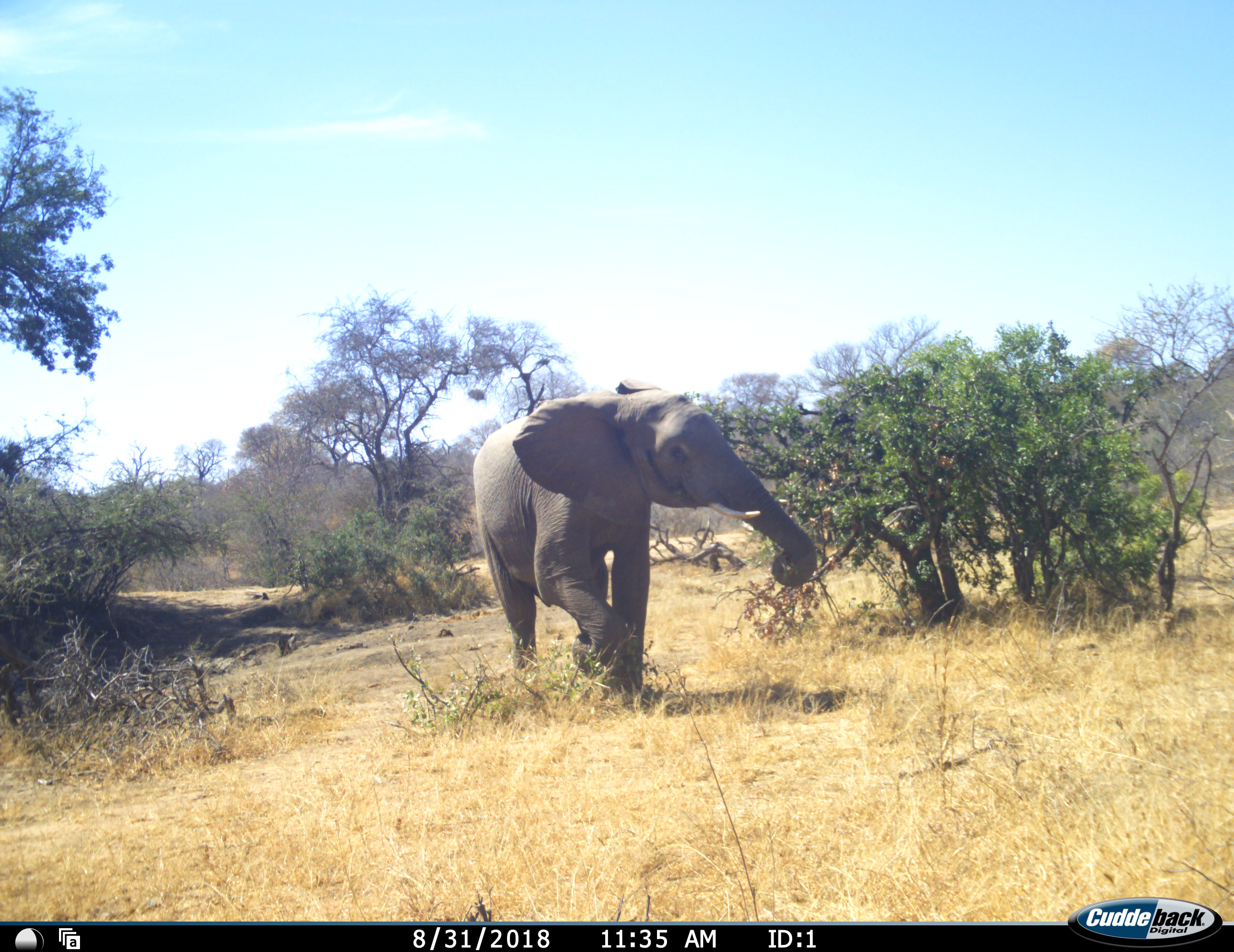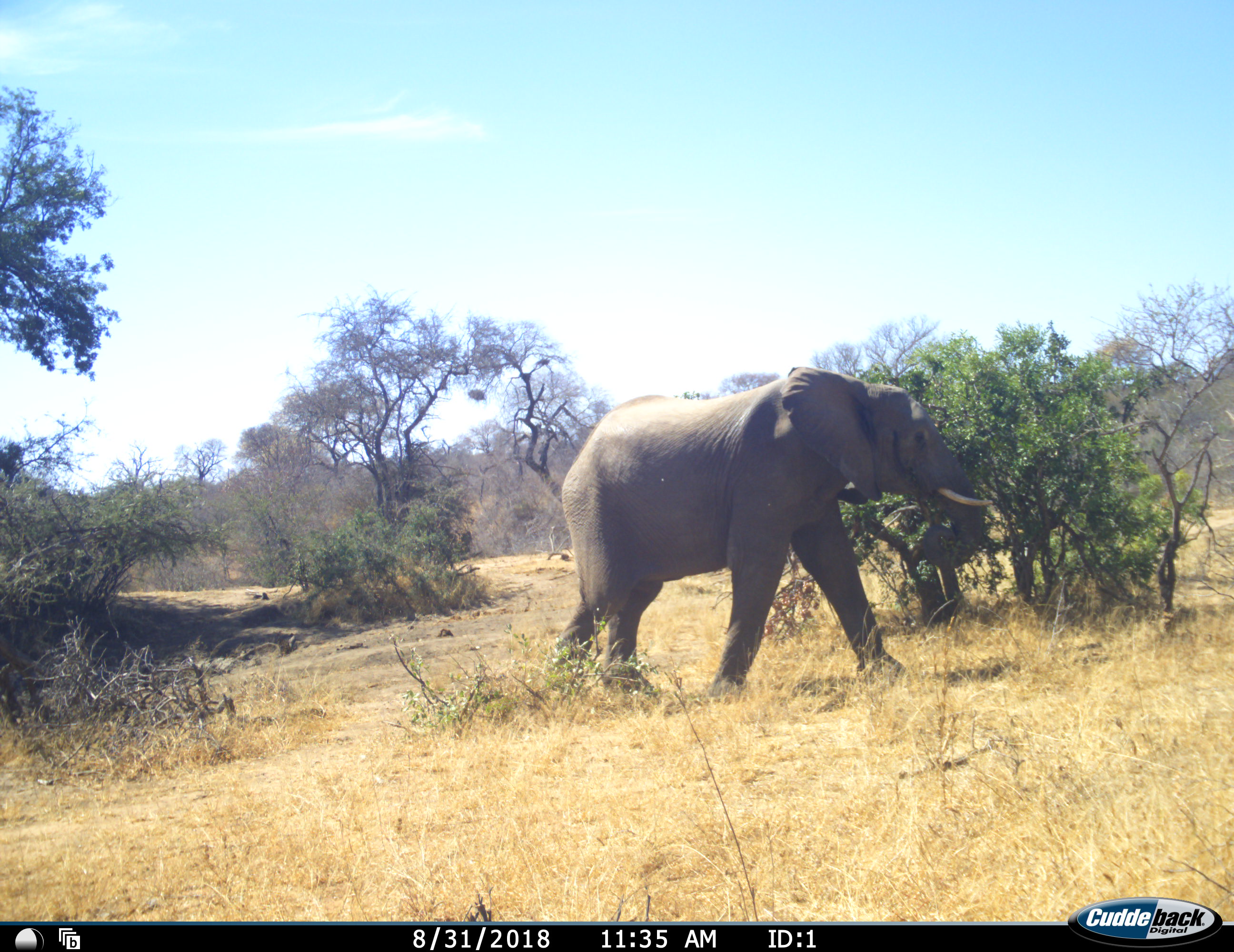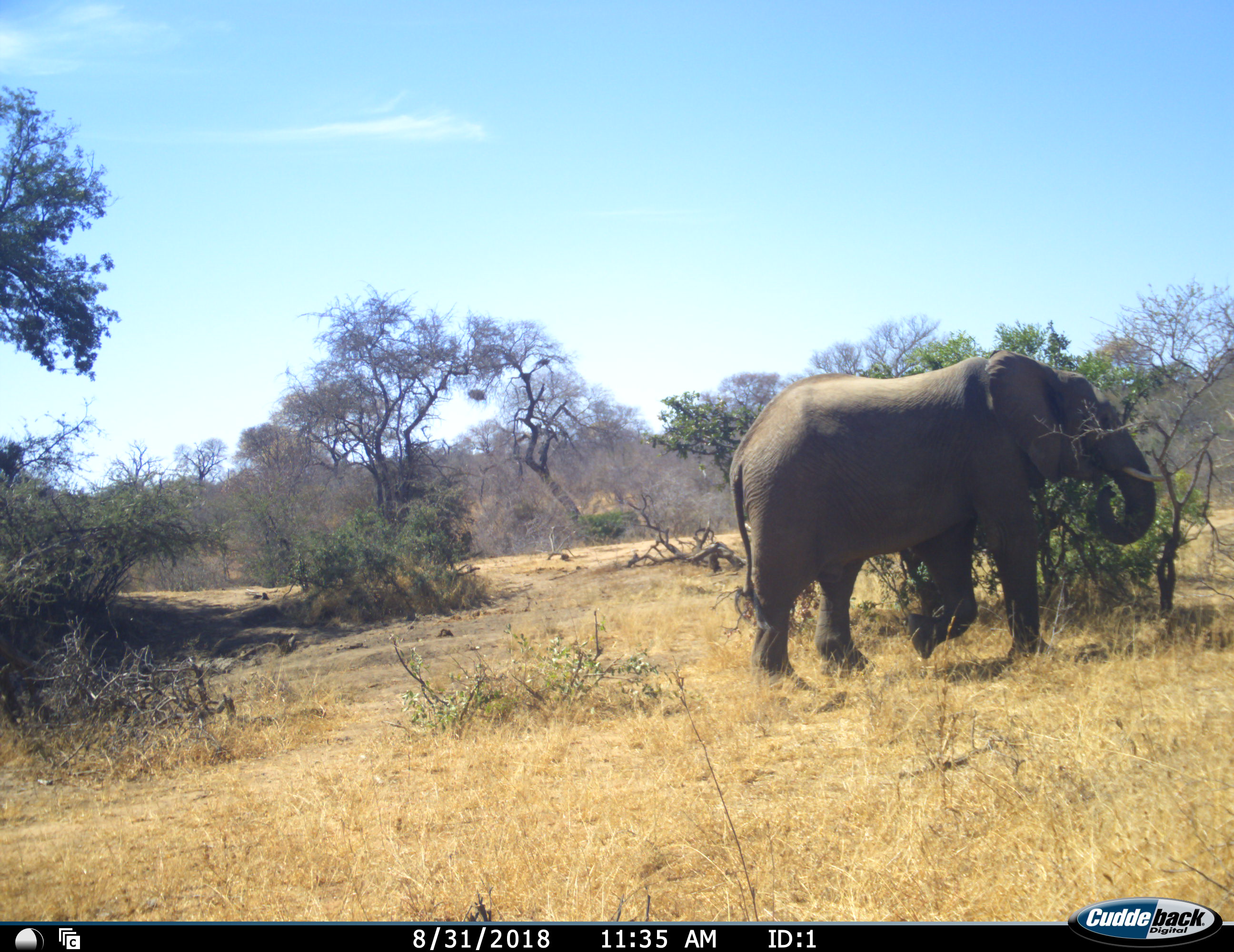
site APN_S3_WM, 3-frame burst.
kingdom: Animalia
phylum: Chordata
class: Mammalia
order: Proboscidea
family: Elephantidae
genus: Loxodonta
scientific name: Loxodonta africana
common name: african bush elephant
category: elephant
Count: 1.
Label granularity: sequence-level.